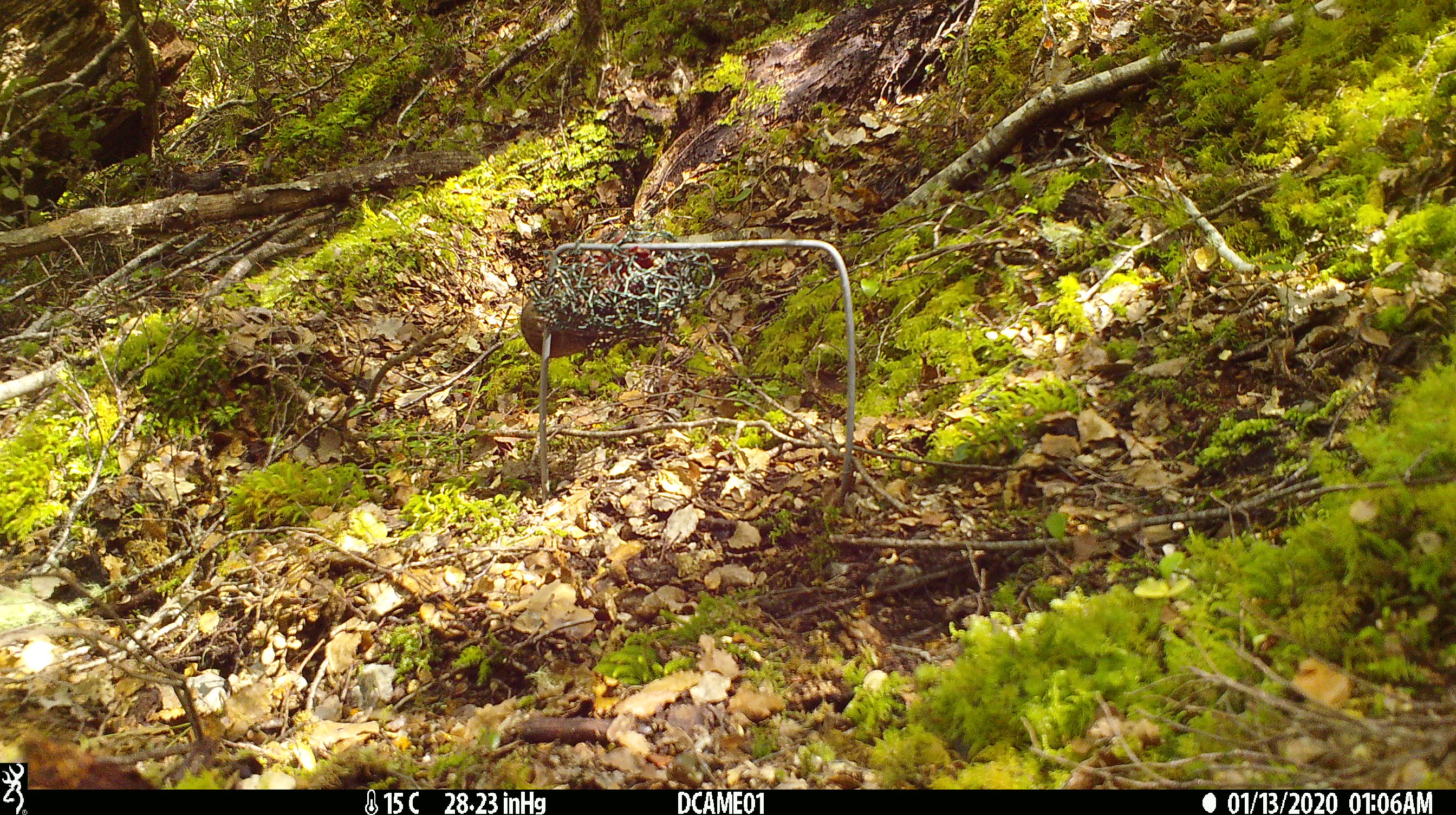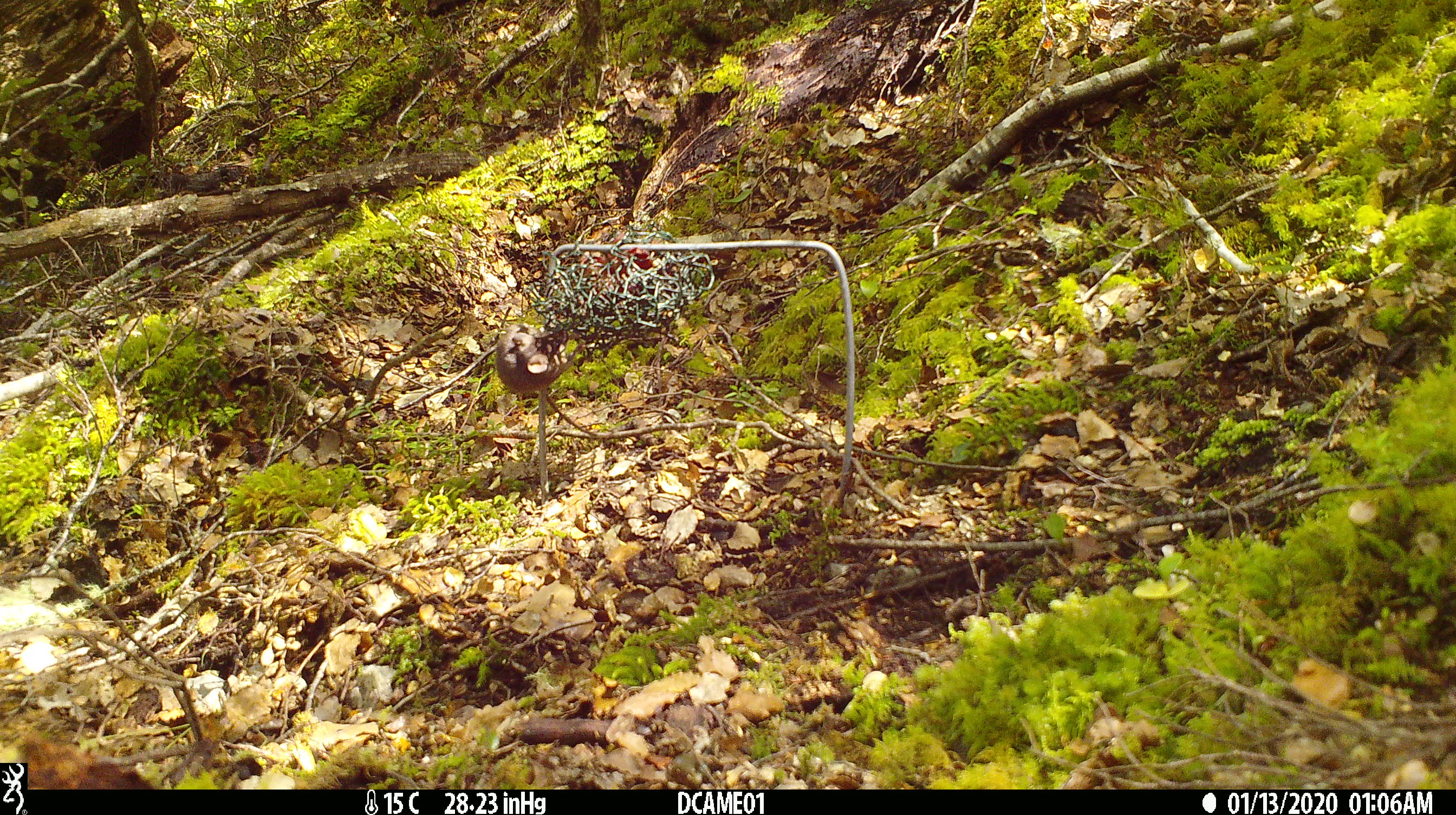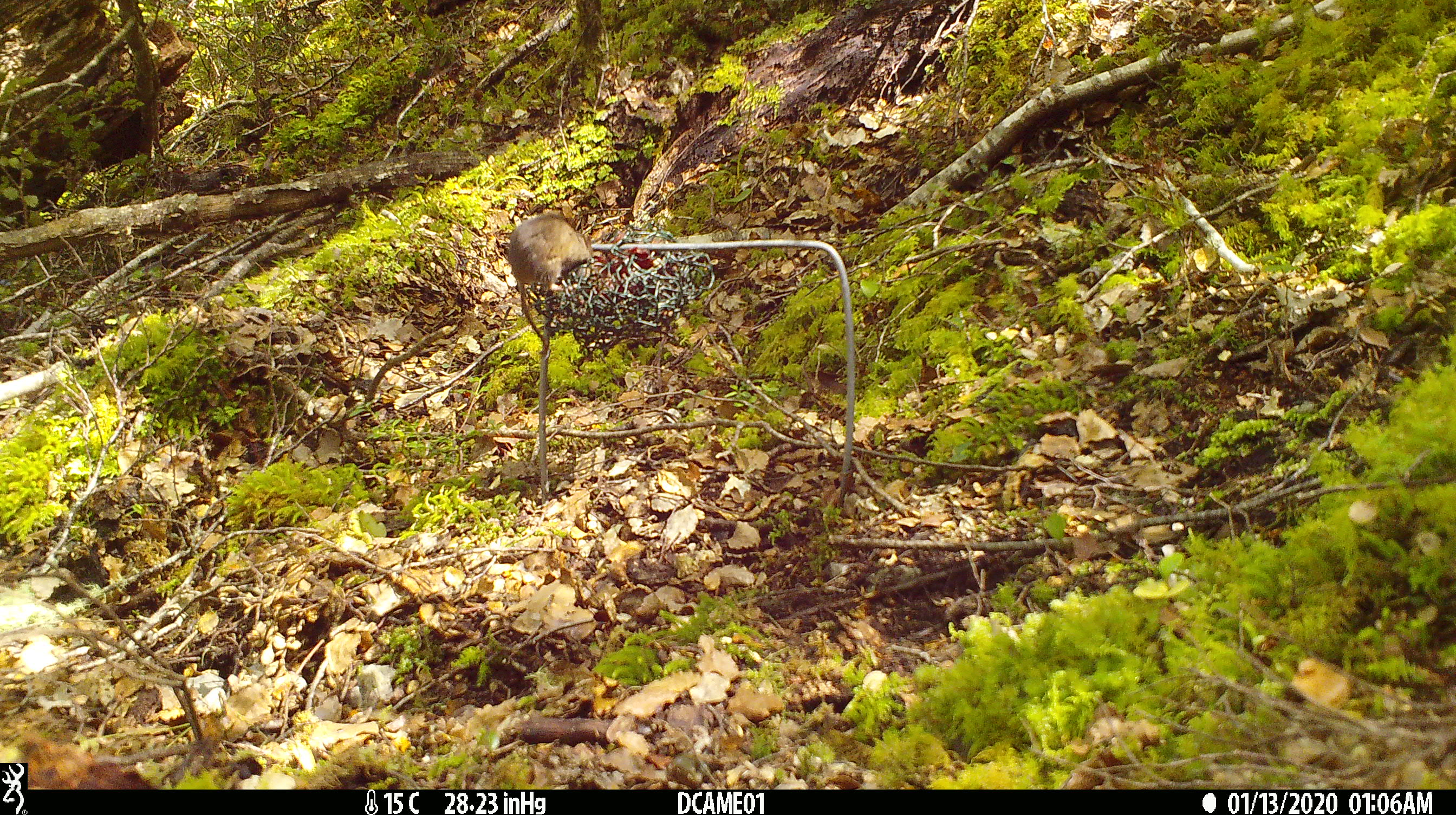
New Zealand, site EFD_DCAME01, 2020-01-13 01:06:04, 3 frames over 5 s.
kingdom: Animalia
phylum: Chordata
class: Mammalia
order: Rodentia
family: Muridae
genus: Mus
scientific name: Mus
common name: mouse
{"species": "mouse (Mus)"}